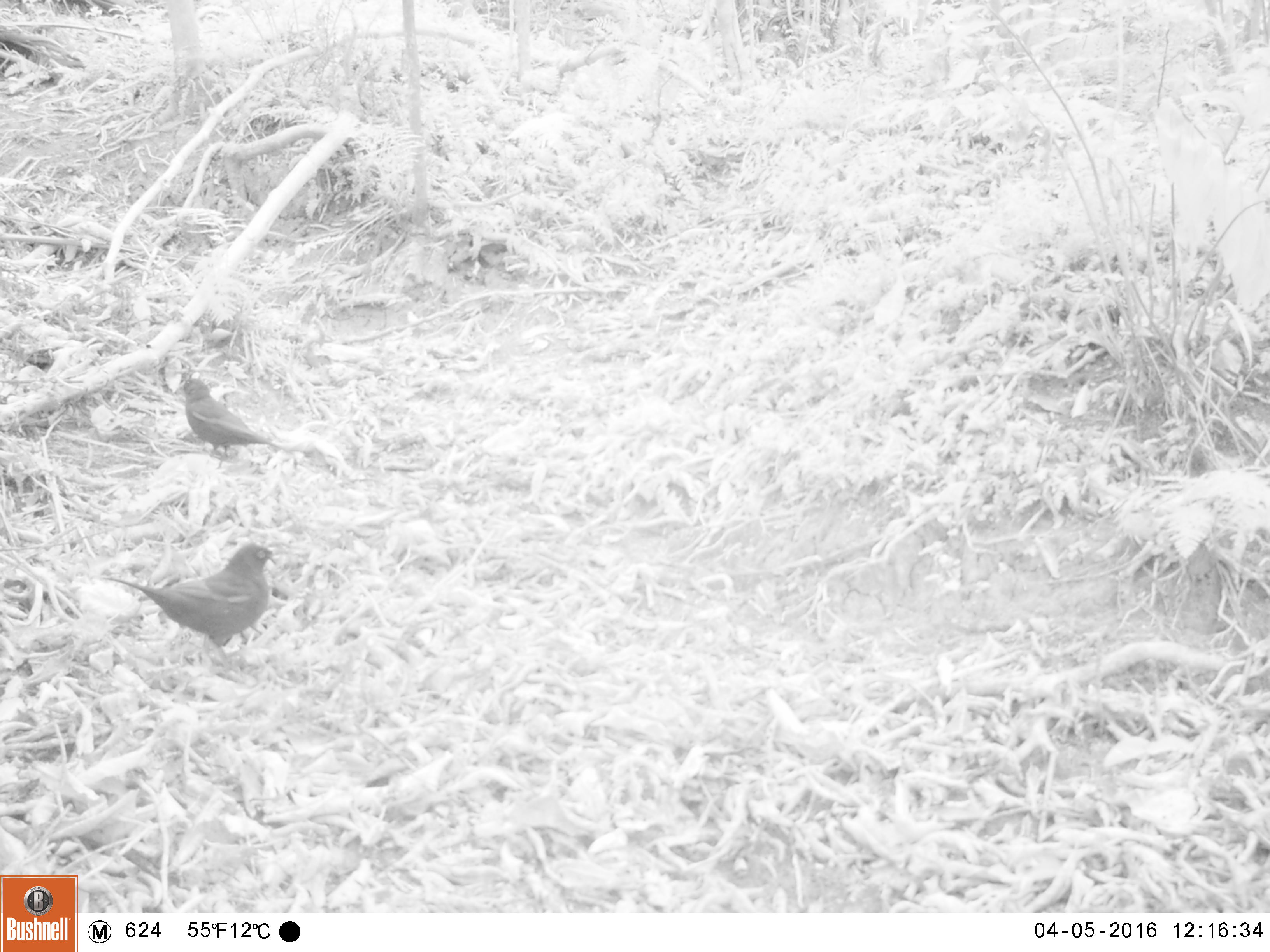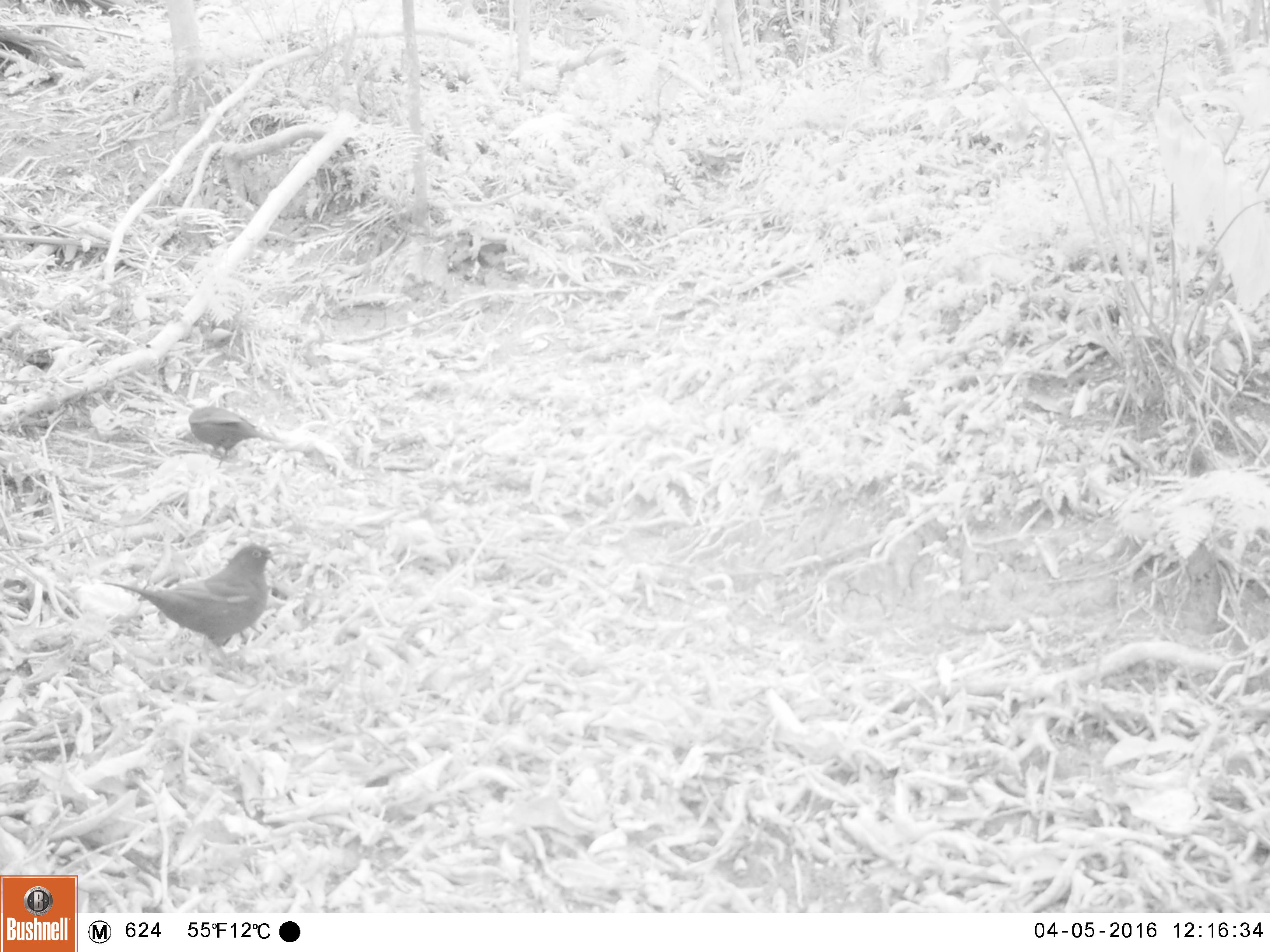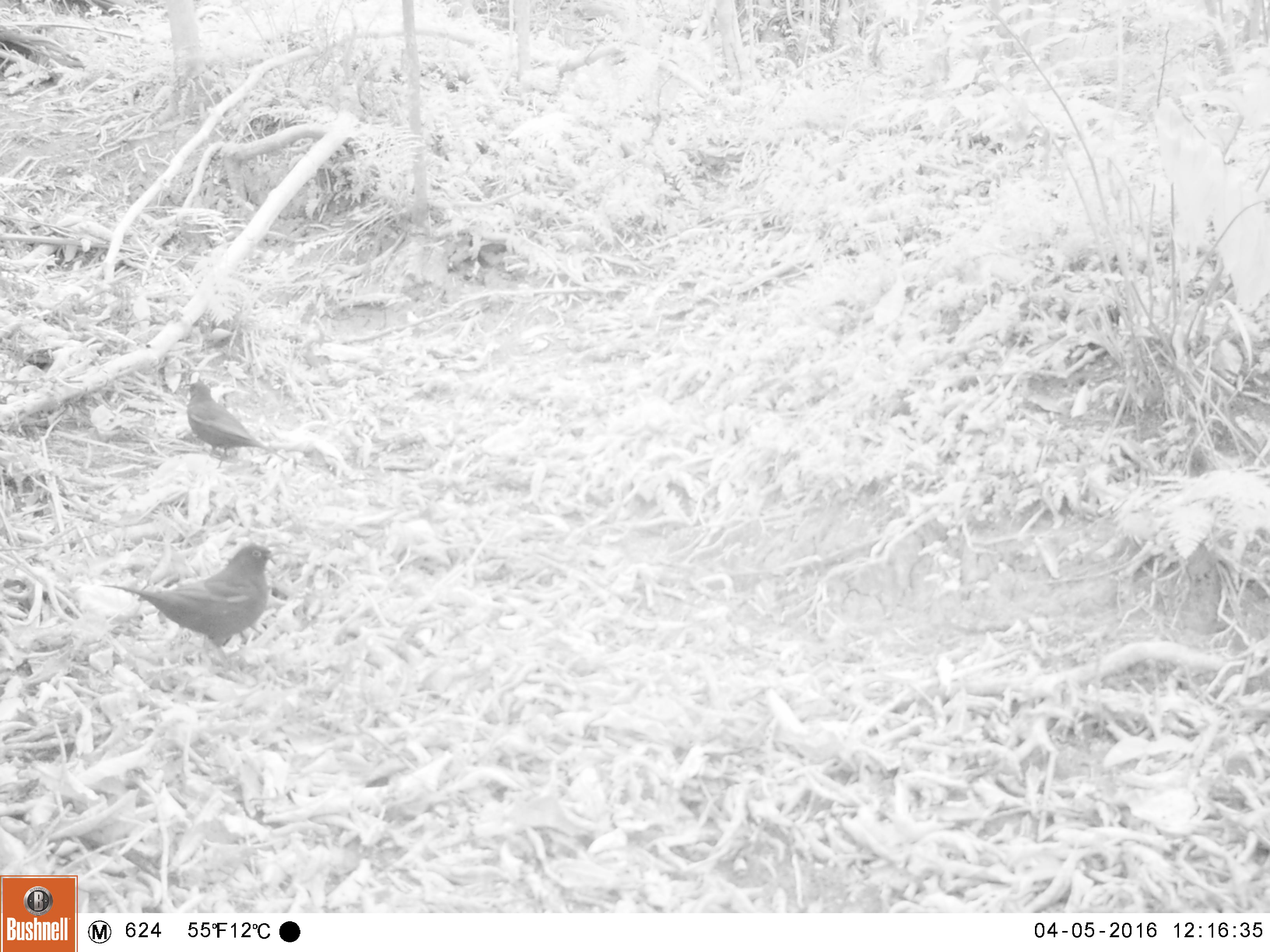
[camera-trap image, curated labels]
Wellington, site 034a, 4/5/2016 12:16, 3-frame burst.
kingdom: Animalia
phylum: Chordata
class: Aves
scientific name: Aves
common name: bird